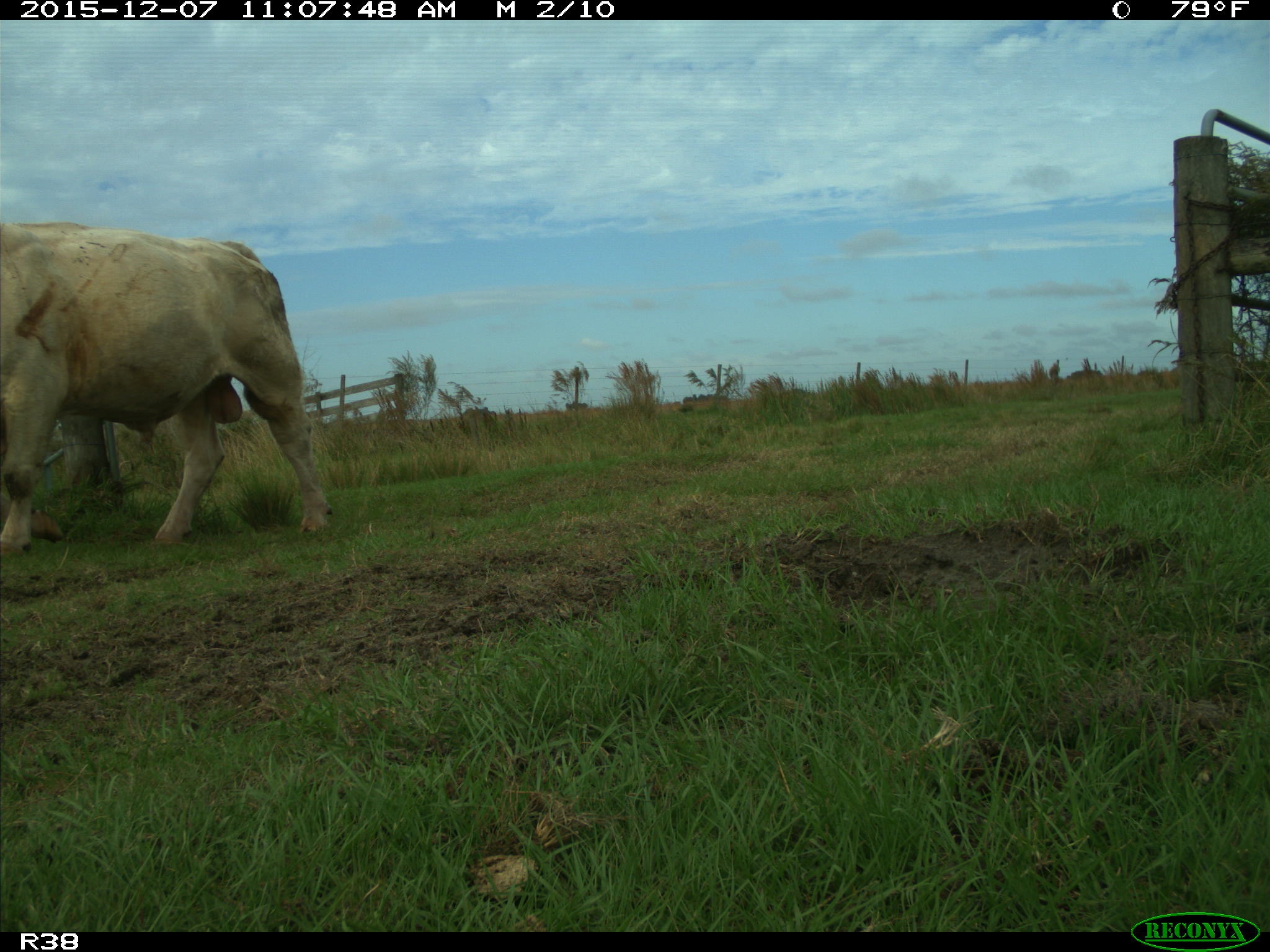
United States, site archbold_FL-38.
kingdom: Animalia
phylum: Chordata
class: Mammalia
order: Artiodactyla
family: Bovidae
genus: Bos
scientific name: Bos taurus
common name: domestic cow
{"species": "Bos taurus (domestic cow)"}